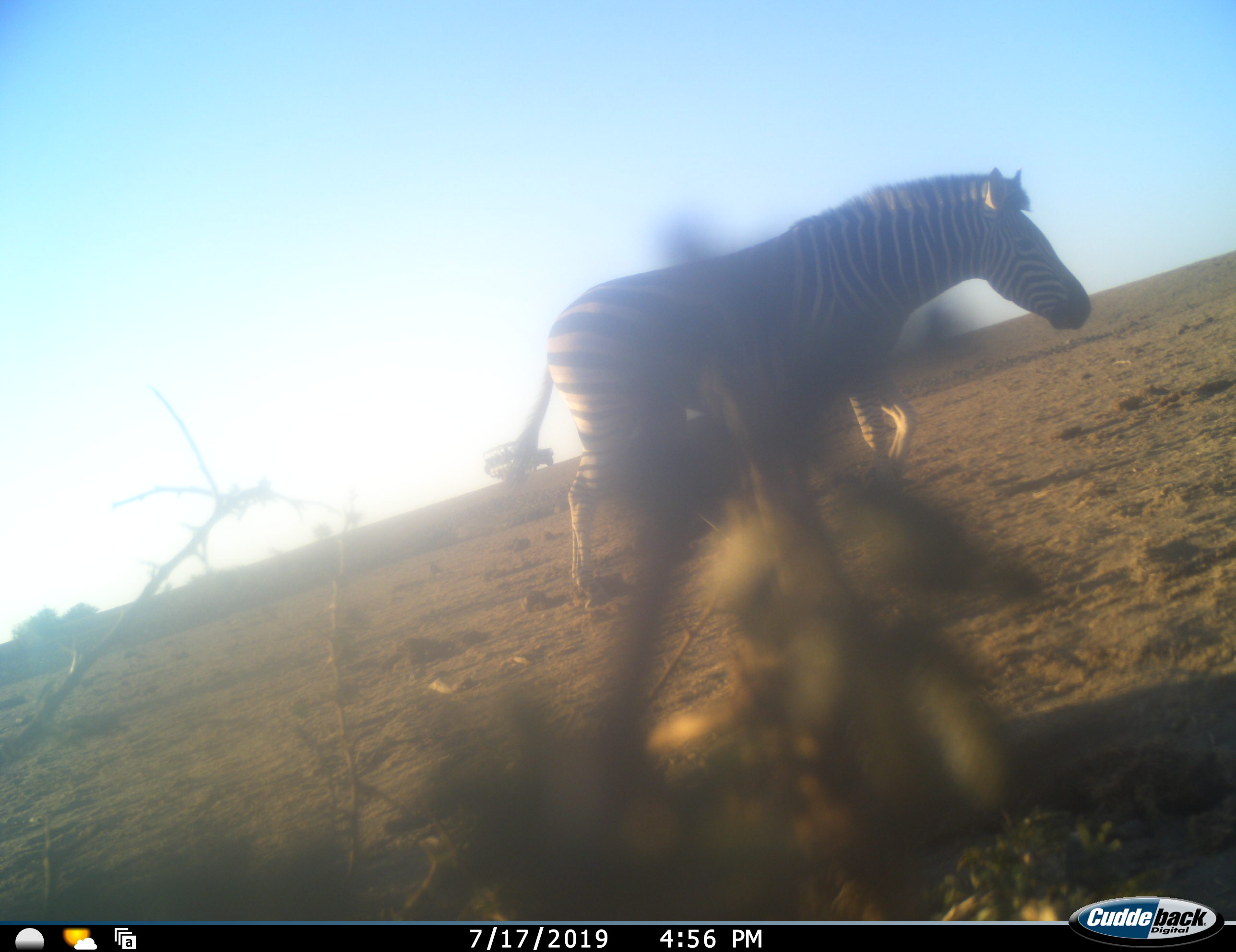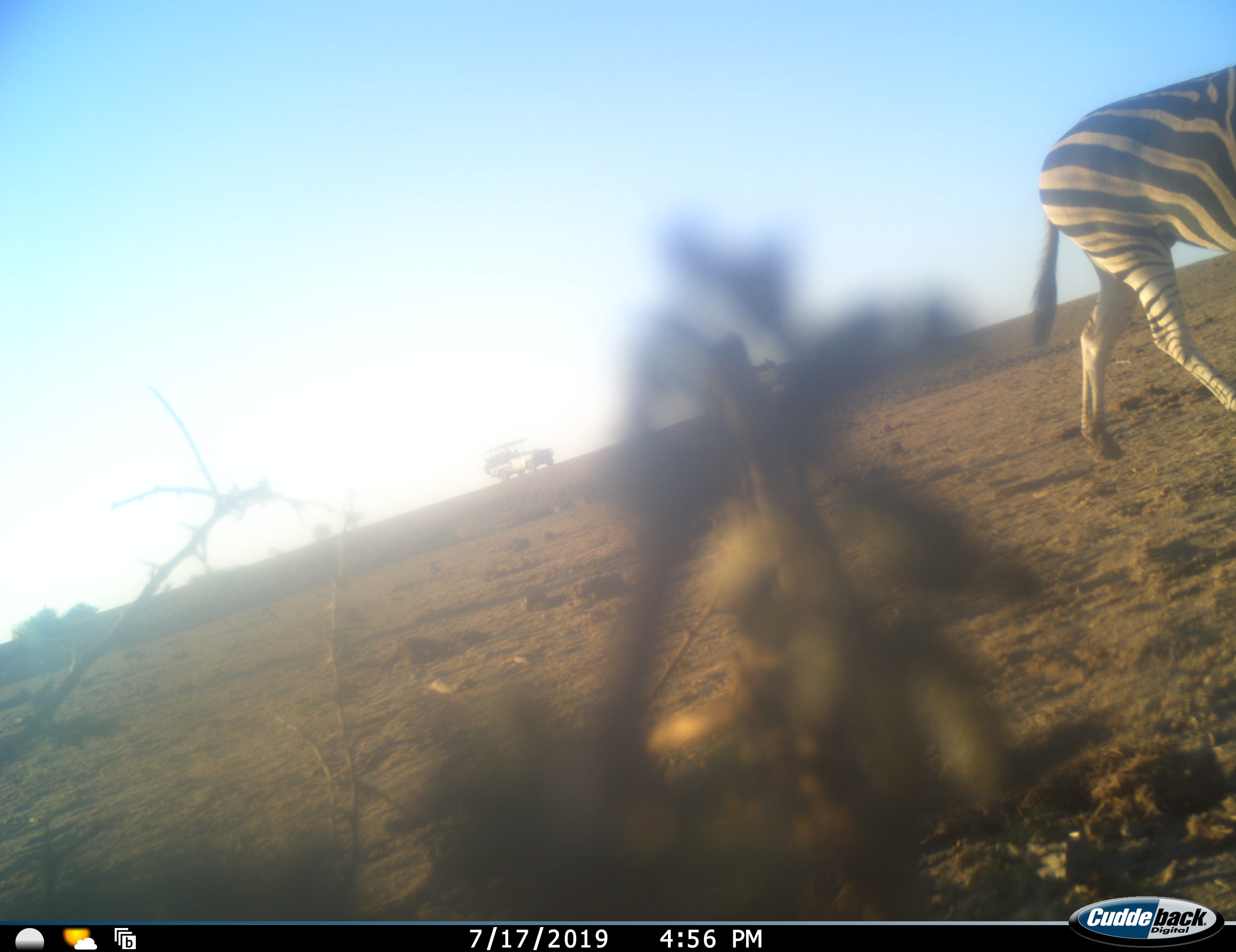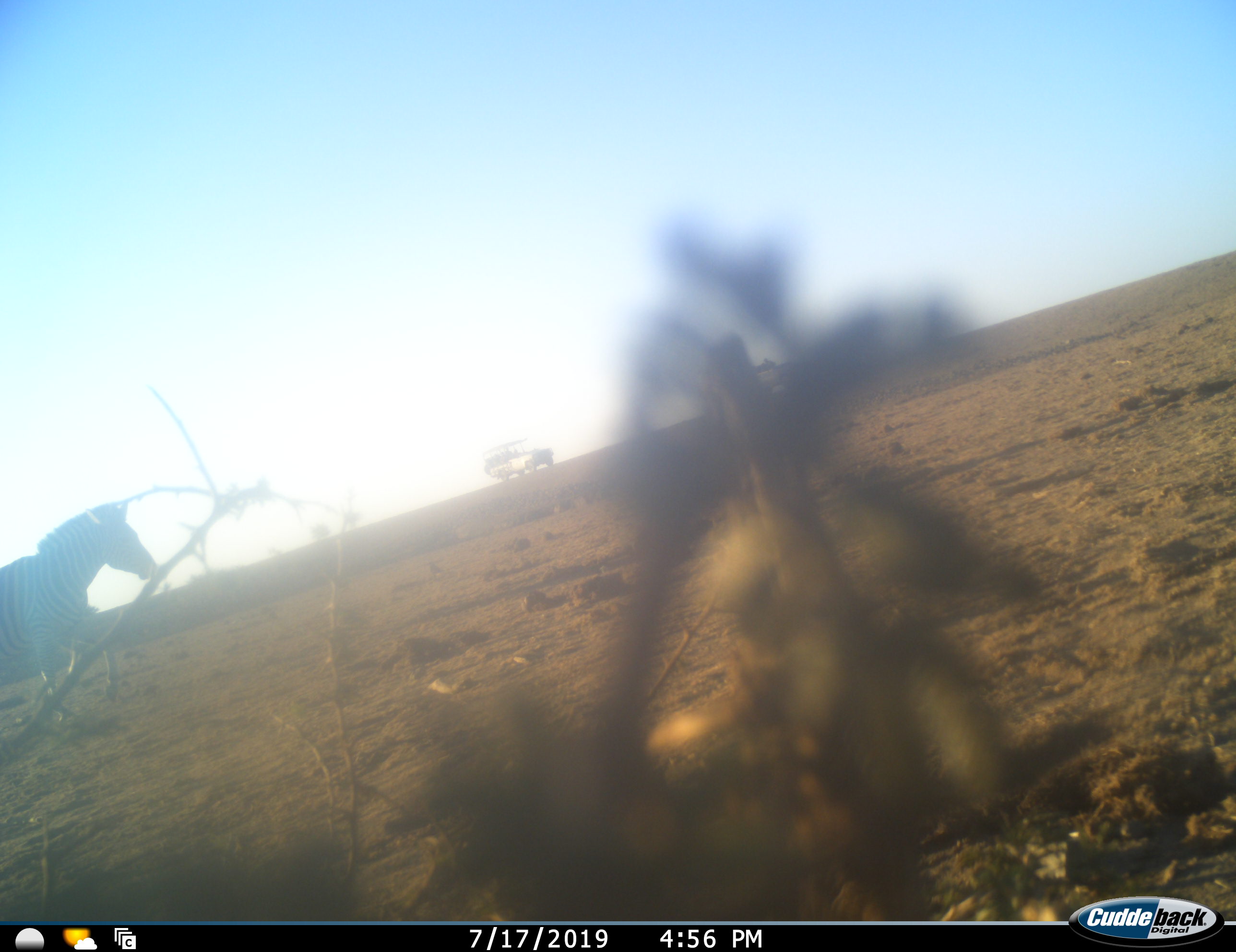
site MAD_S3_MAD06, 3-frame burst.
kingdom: Animalia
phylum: Chordata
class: Mammalia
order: Perissodactyla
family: Equidae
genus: Equus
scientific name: Equus quagga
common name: plains zebra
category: zebraplains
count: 2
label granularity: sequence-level